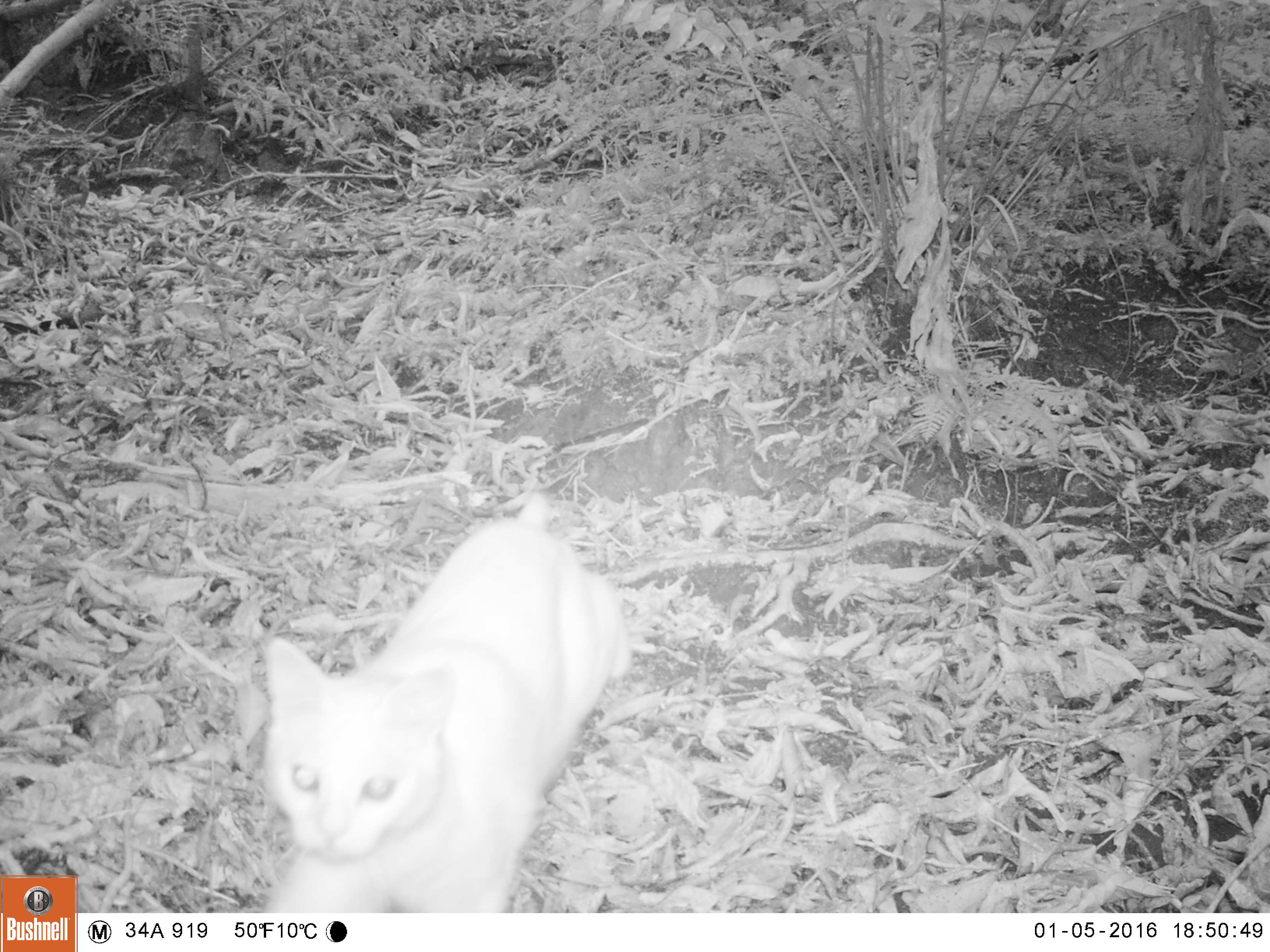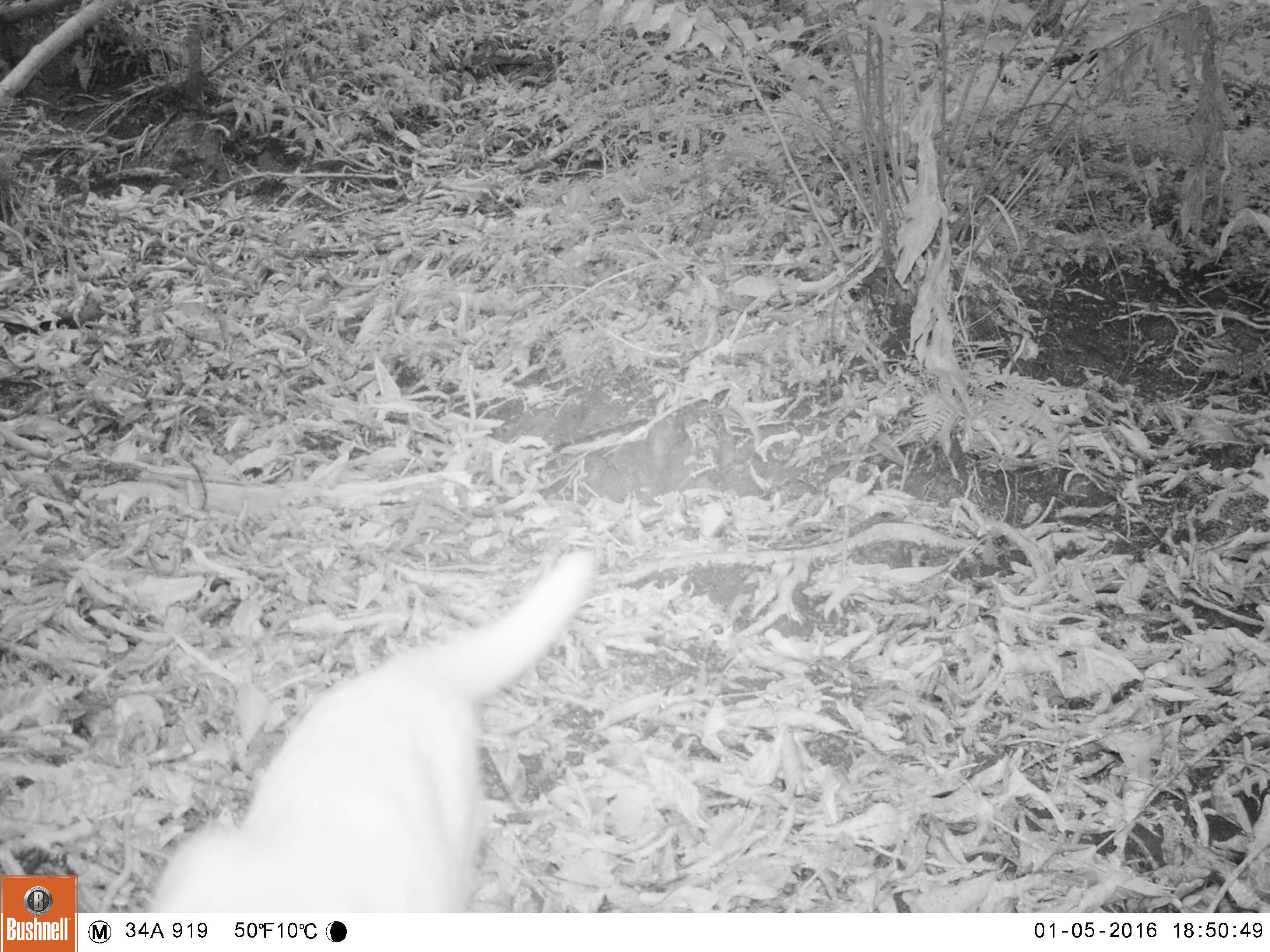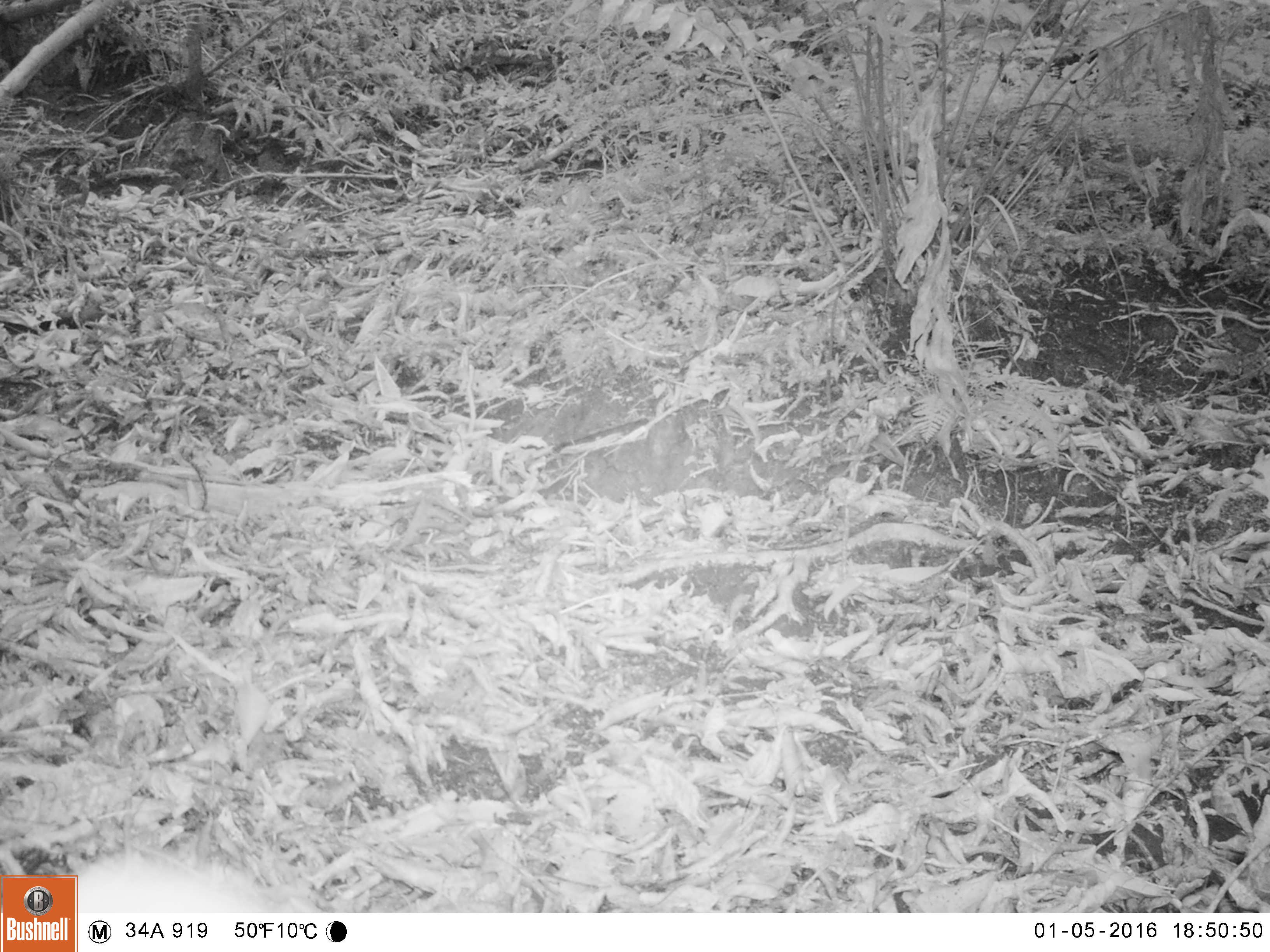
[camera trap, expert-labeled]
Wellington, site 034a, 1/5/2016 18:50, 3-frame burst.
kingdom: Animalia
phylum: Chordata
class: Mammalia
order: Carnivora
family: Felidae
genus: Felis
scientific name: Felis catus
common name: cat